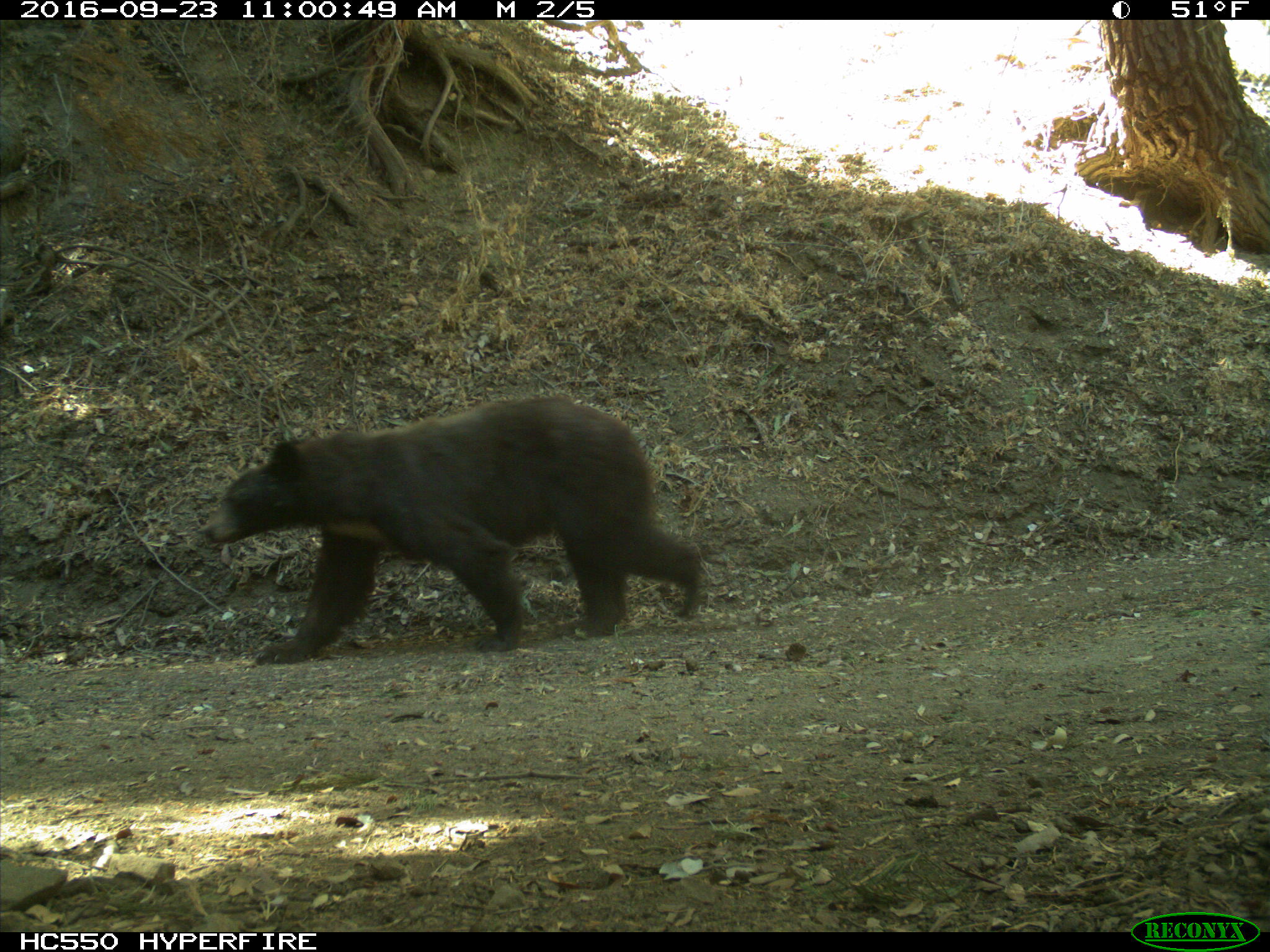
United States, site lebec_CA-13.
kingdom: Animalia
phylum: Chordata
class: Mammalia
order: Carnivora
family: Ursidae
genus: Ursus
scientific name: Ursus americanus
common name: american black bear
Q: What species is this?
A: Ursus americanus (american black bear).